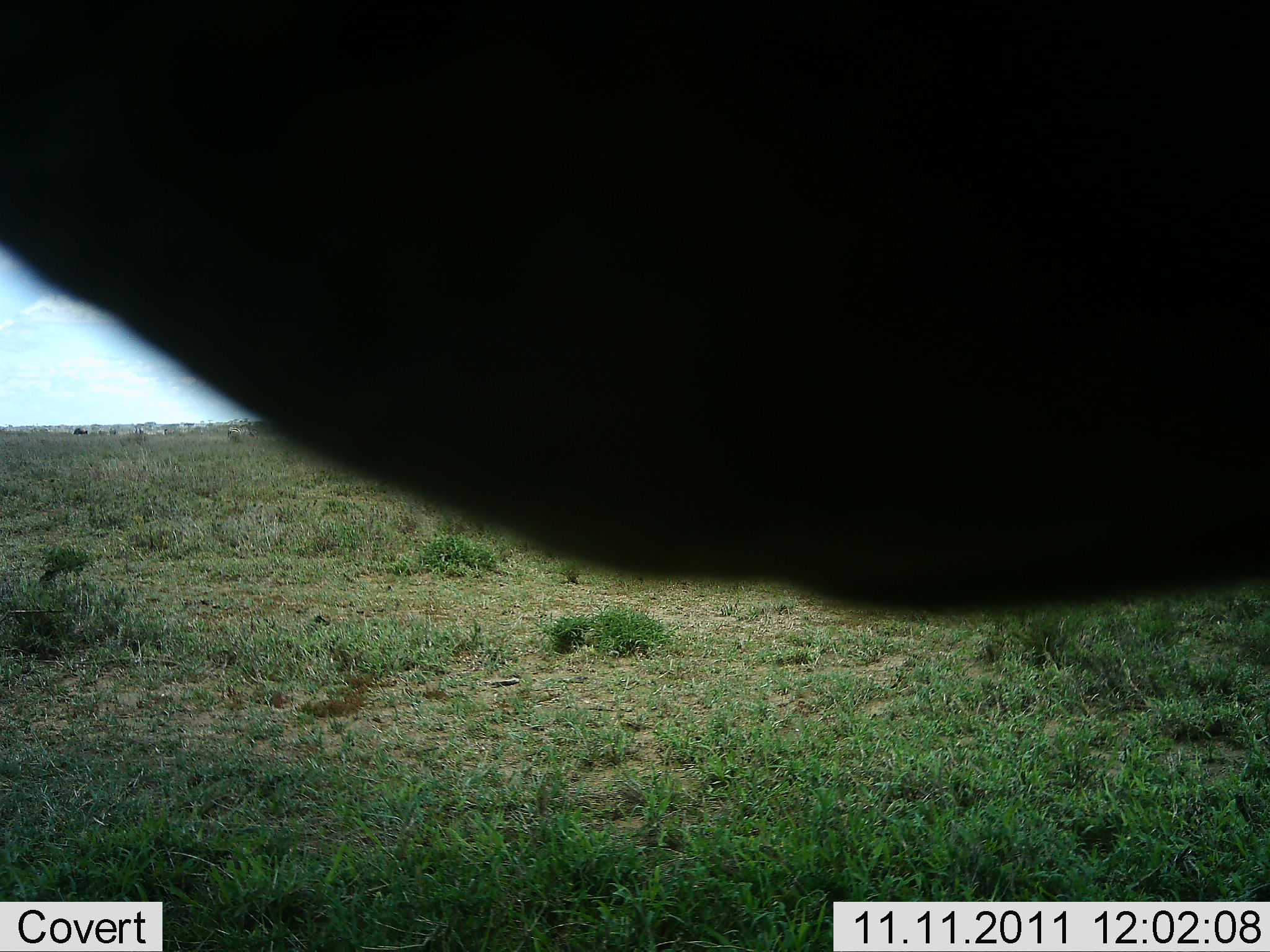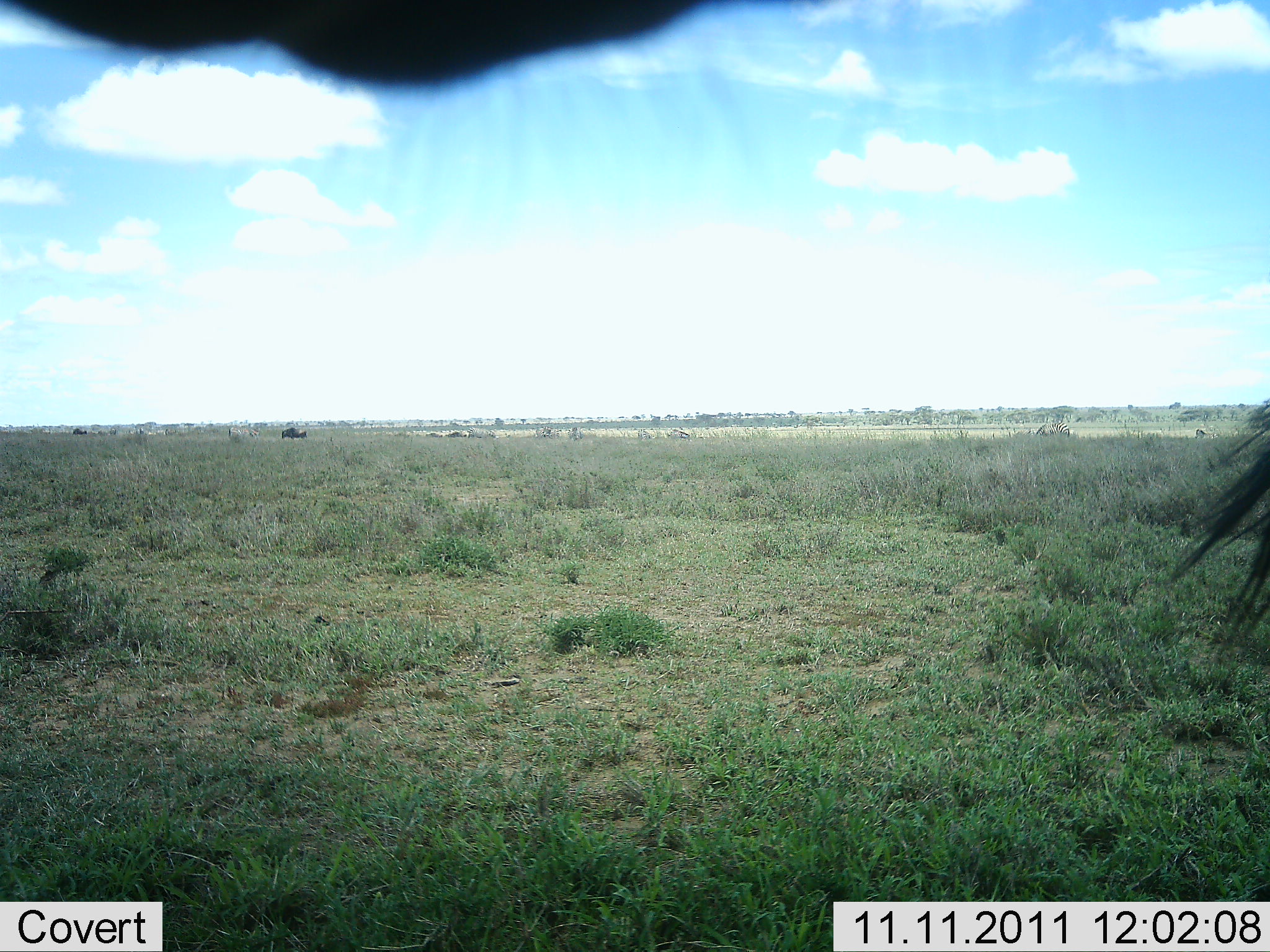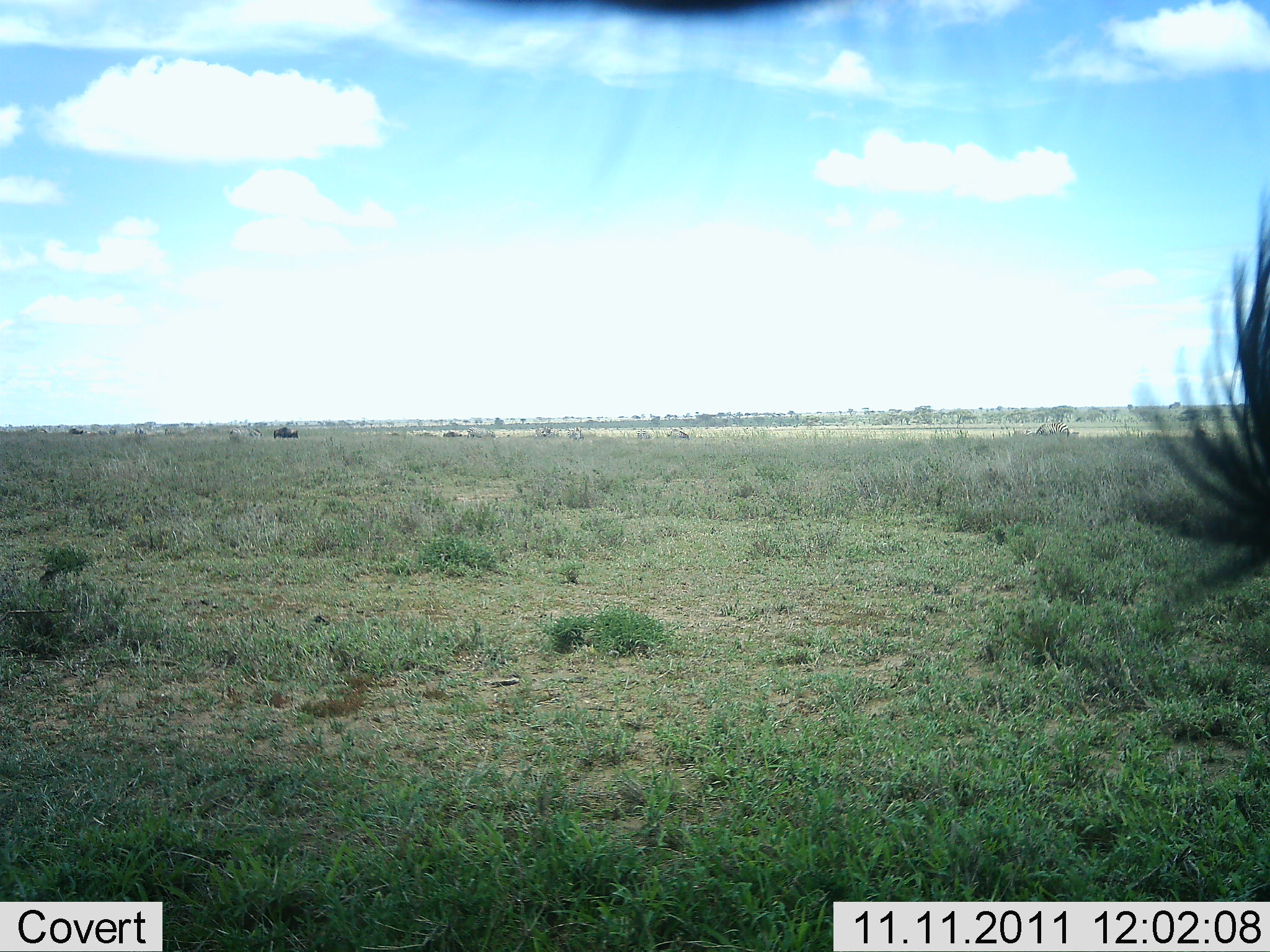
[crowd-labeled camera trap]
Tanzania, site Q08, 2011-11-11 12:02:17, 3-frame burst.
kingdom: Animalia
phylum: Chordata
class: Mammalia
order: Artiodactyla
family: Bovidae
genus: Connochaetes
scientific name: Connochaetes taurinus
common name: blue wildebeest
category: wildebeest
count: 1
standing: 100%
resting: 0%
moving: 0%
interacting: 0%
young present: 0%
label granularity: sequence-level